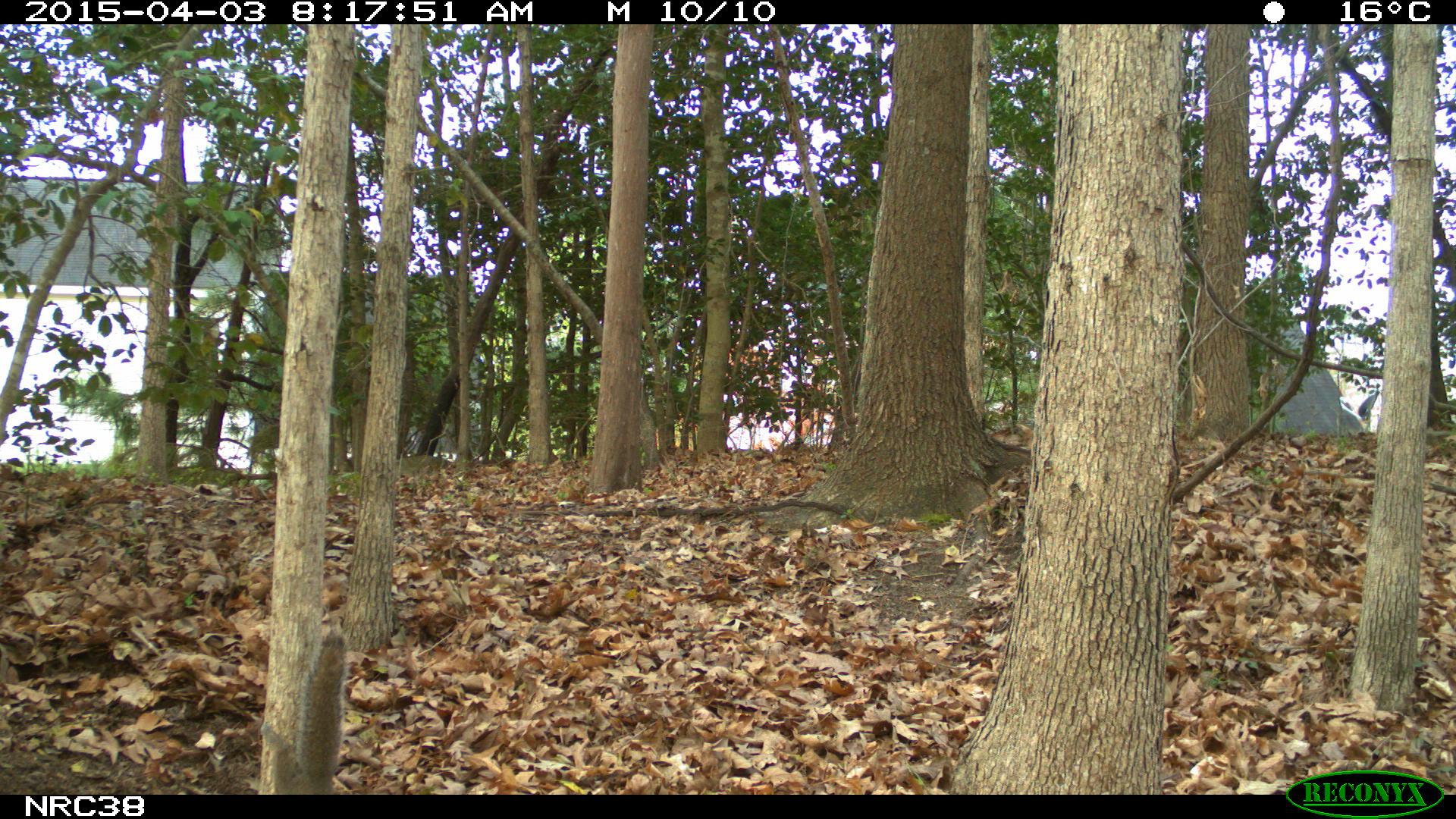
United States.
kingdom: Animalia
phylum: Chordata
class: Mammalia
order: Rodentia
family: Sciuridae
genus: Sciurus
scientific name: Sciurus carolinensis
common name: eastern gray squirrel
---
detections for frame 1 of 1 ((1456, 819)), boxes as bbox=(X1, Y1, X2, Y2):
Eastern Gray Squirrel: bbox=(252, 627, 357, 798)